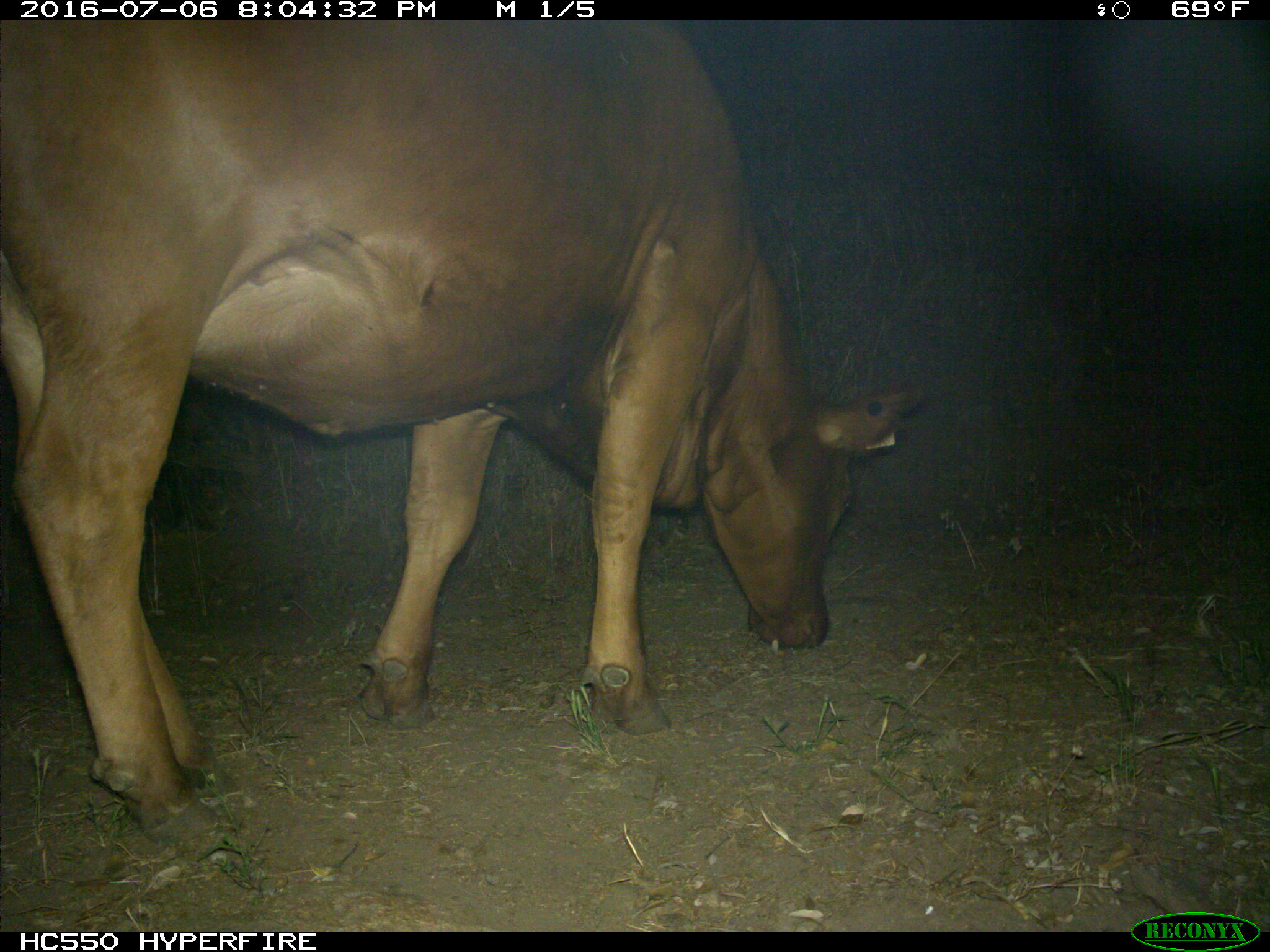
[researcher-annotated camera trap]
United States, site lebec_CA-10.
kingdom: Animalia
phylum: Chordata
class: Mammalia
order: Artiodactyla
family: Bovidae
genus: Bos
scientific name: Bos taurus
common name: domestic cow